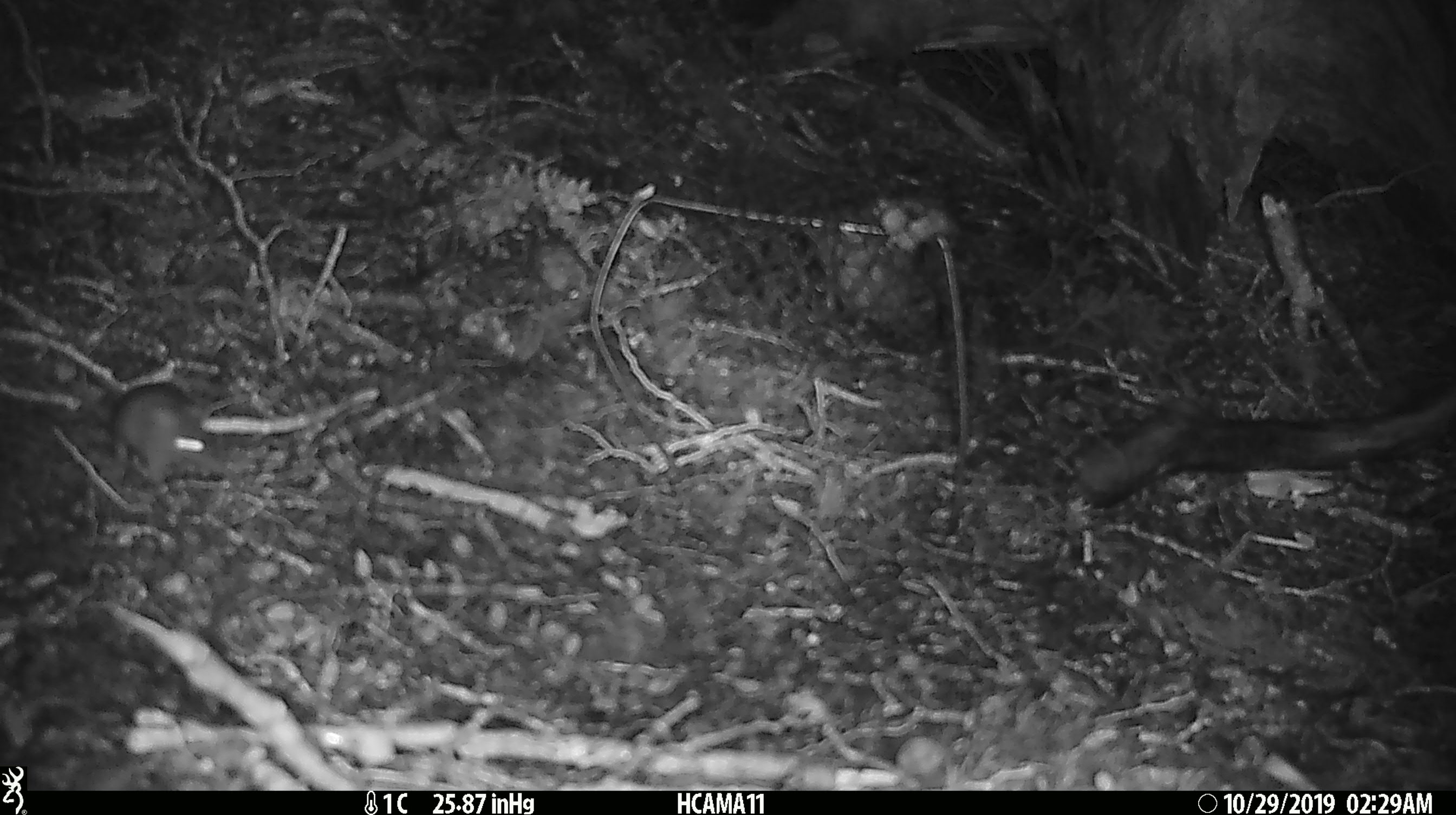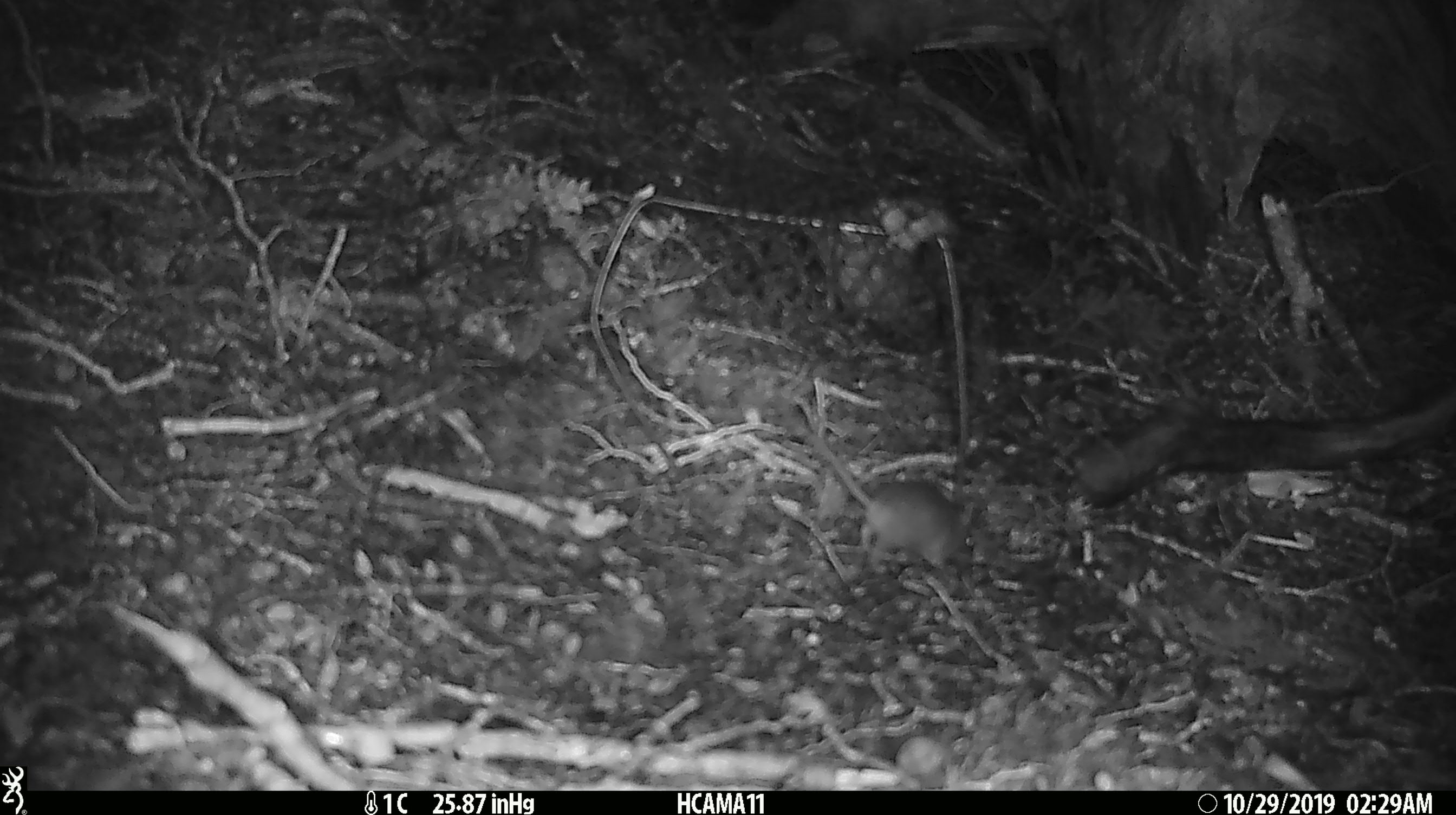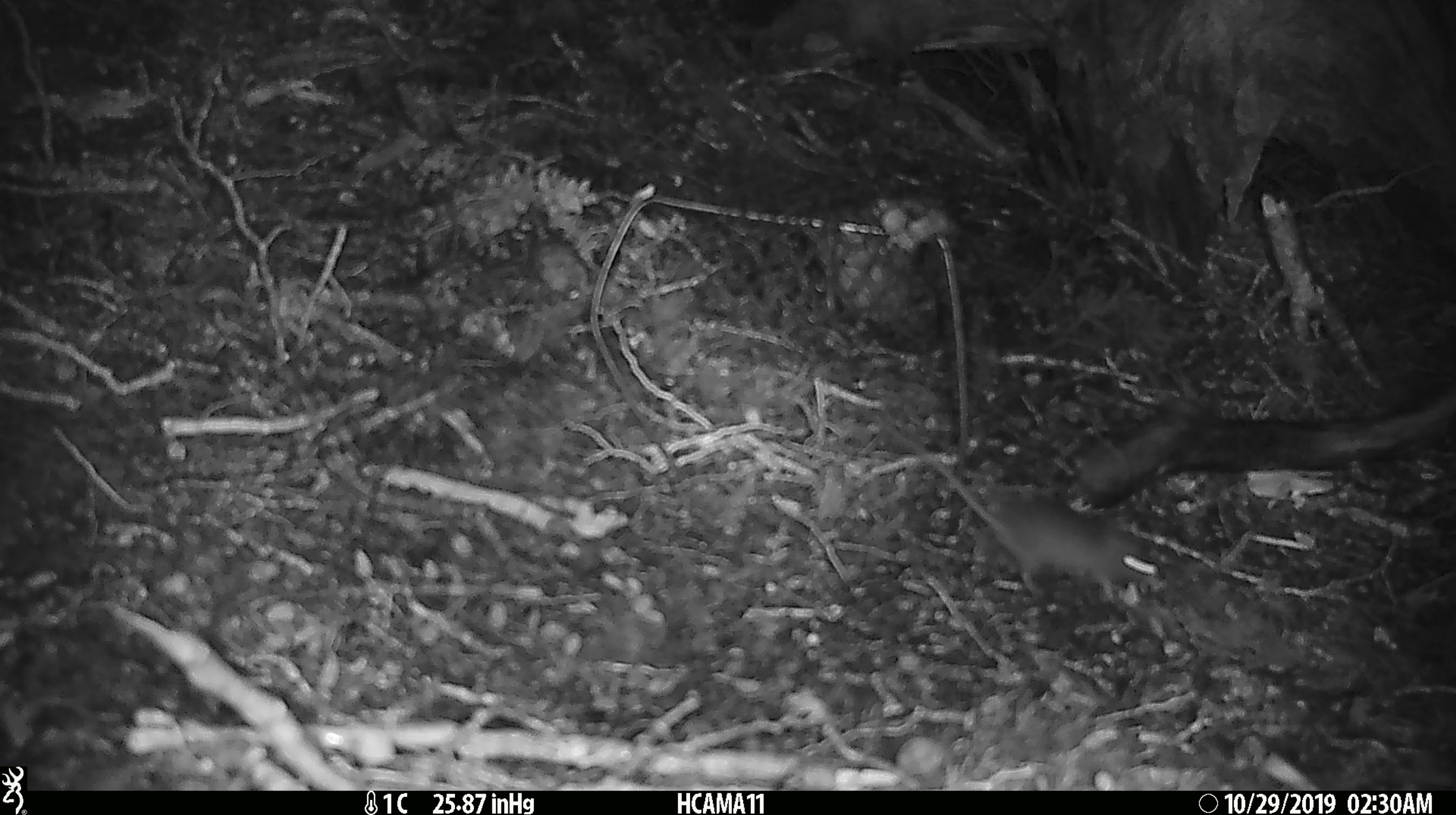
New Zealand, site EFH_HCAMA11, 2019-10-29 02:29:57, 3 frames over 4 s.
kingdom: Animalia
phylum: Chordata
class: Mammalia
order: Rodentia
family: Muridae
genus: Mus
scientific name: Mus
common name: mouse